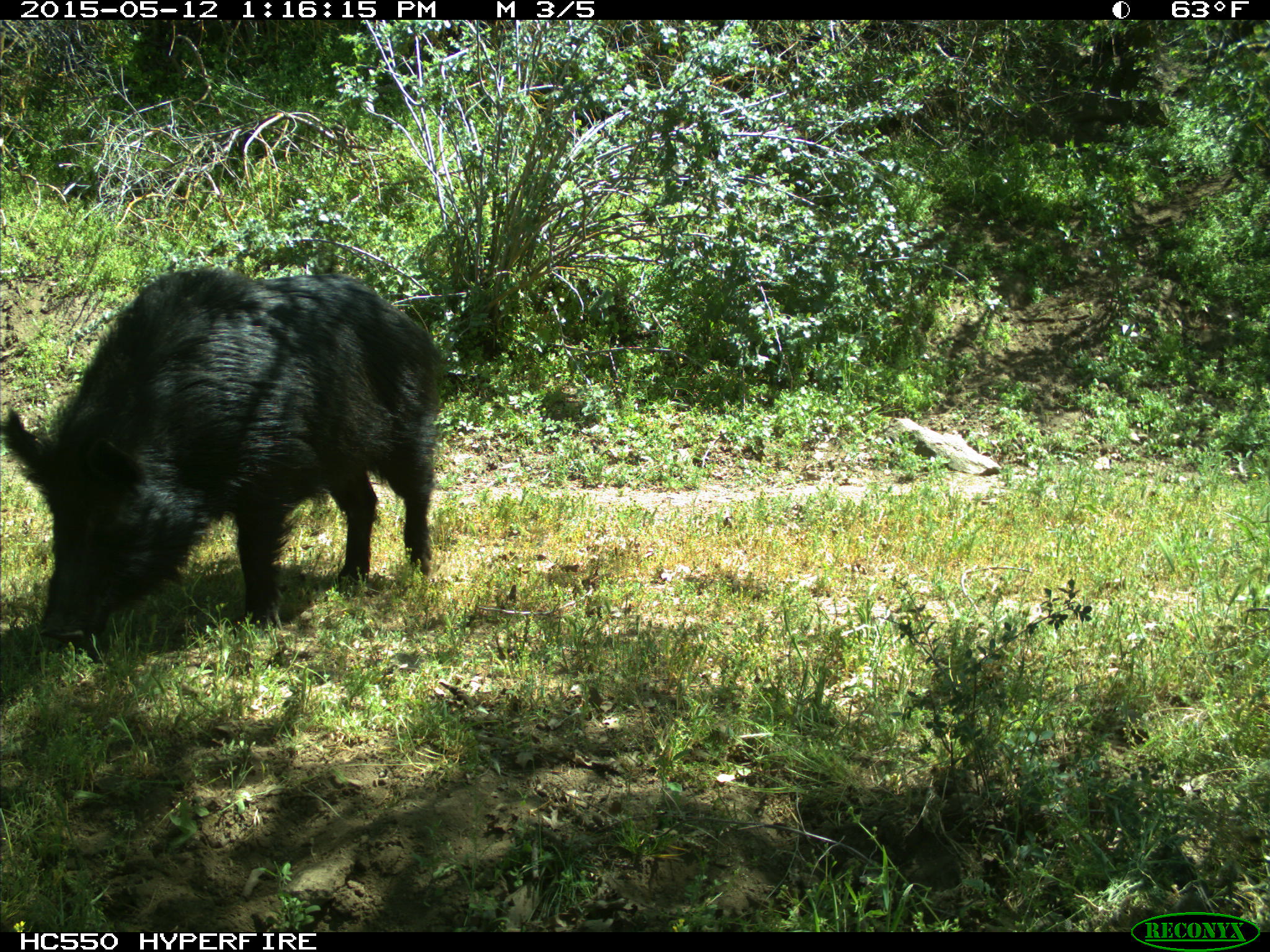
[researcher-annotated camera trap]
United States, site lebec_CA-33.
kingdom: Animalia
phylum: Chordata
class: Mammalia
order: Artiodactyla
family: Suidae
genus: Sus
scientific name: Sus scrofa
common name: wild boar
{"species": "Sus scrofa (wild boar)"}